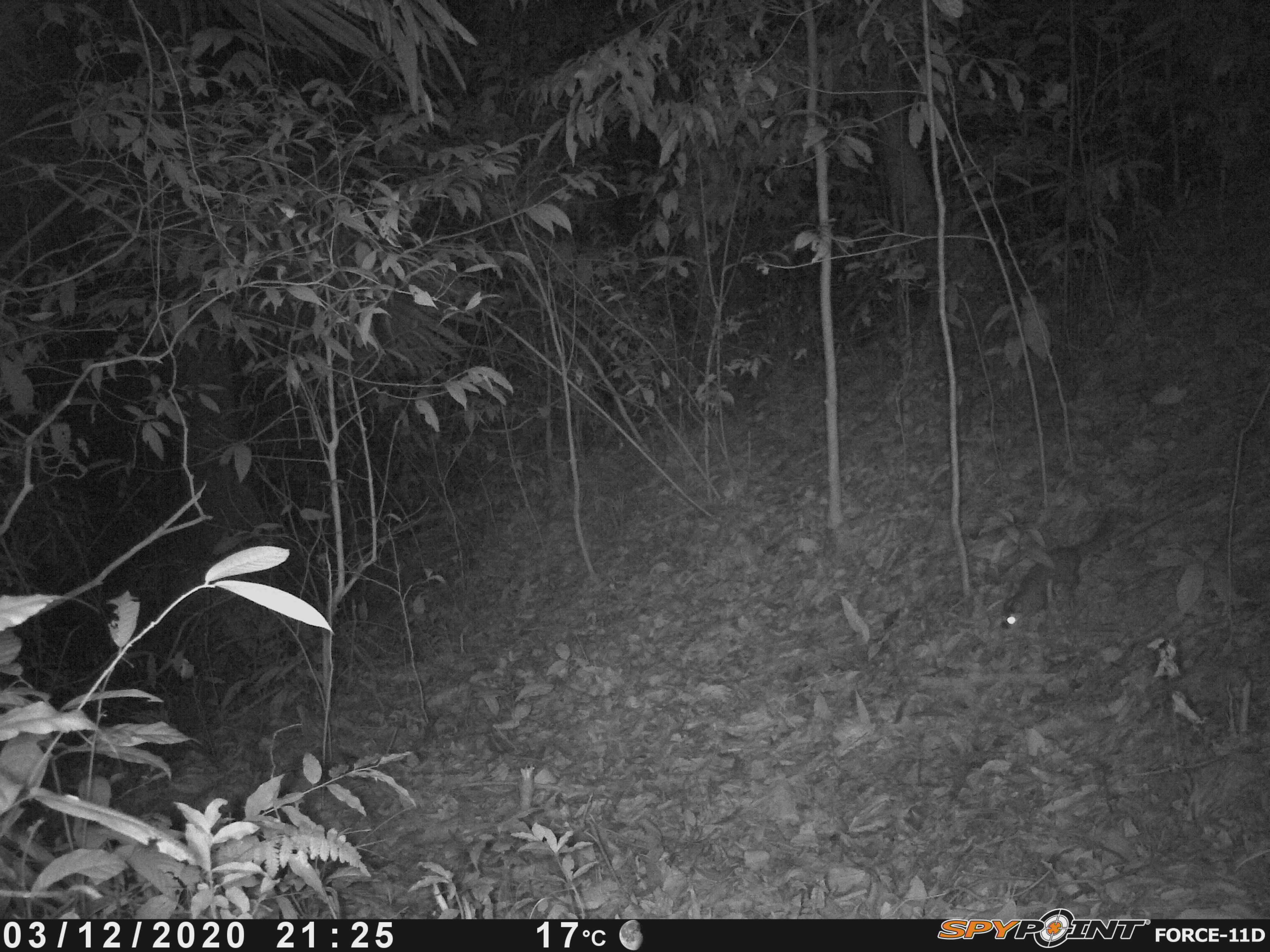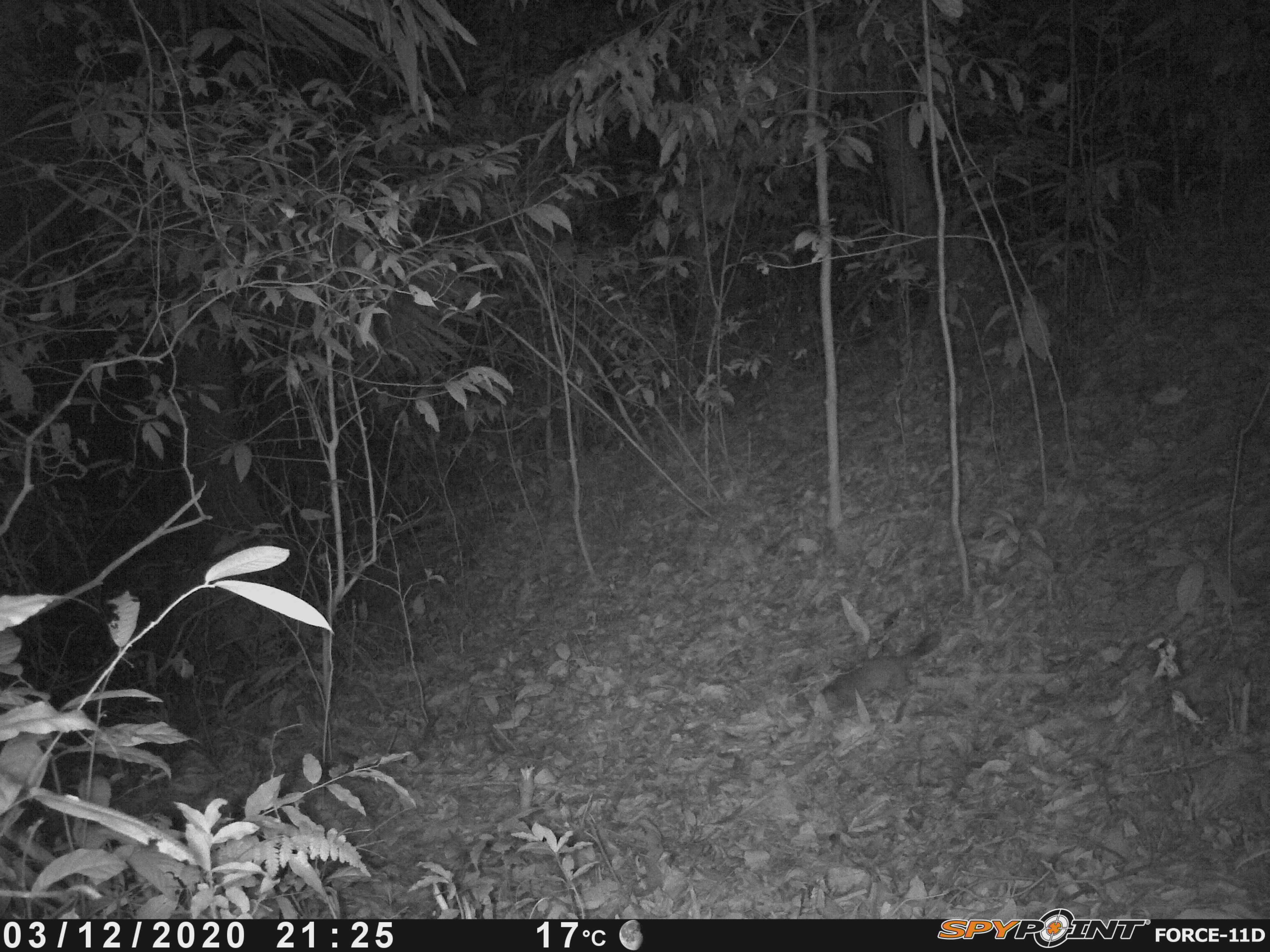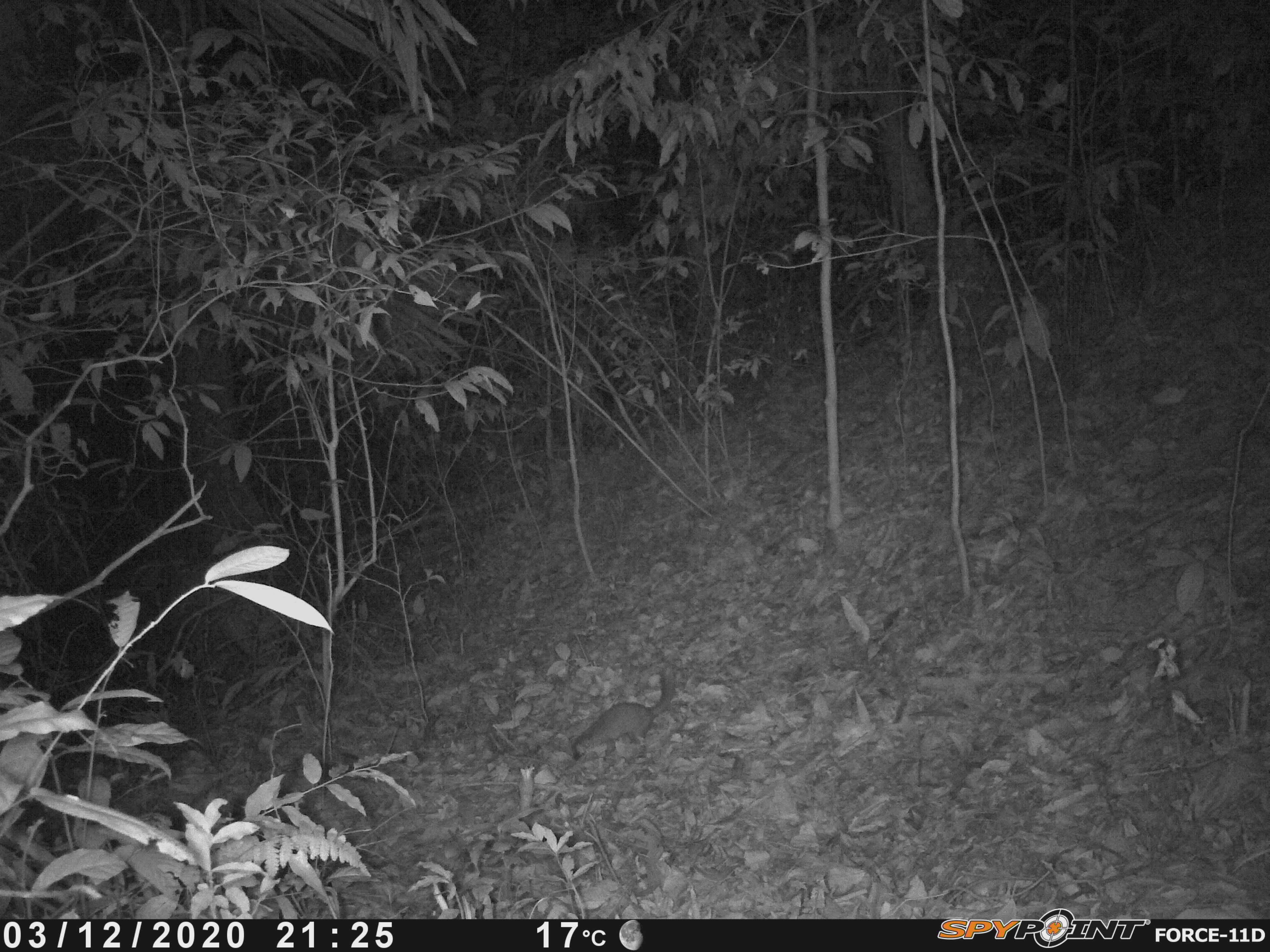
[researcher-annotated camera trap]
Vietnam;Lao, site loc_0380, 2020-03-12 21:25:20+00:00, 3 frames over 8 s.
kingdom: Animalia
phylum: Chordata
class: Mammalia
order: Carnivora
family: Mustelidae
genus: Melogale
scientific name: Melogale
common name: ferret badger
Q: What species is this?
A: Ferret badger (Melogale).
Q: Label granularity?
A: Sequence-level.